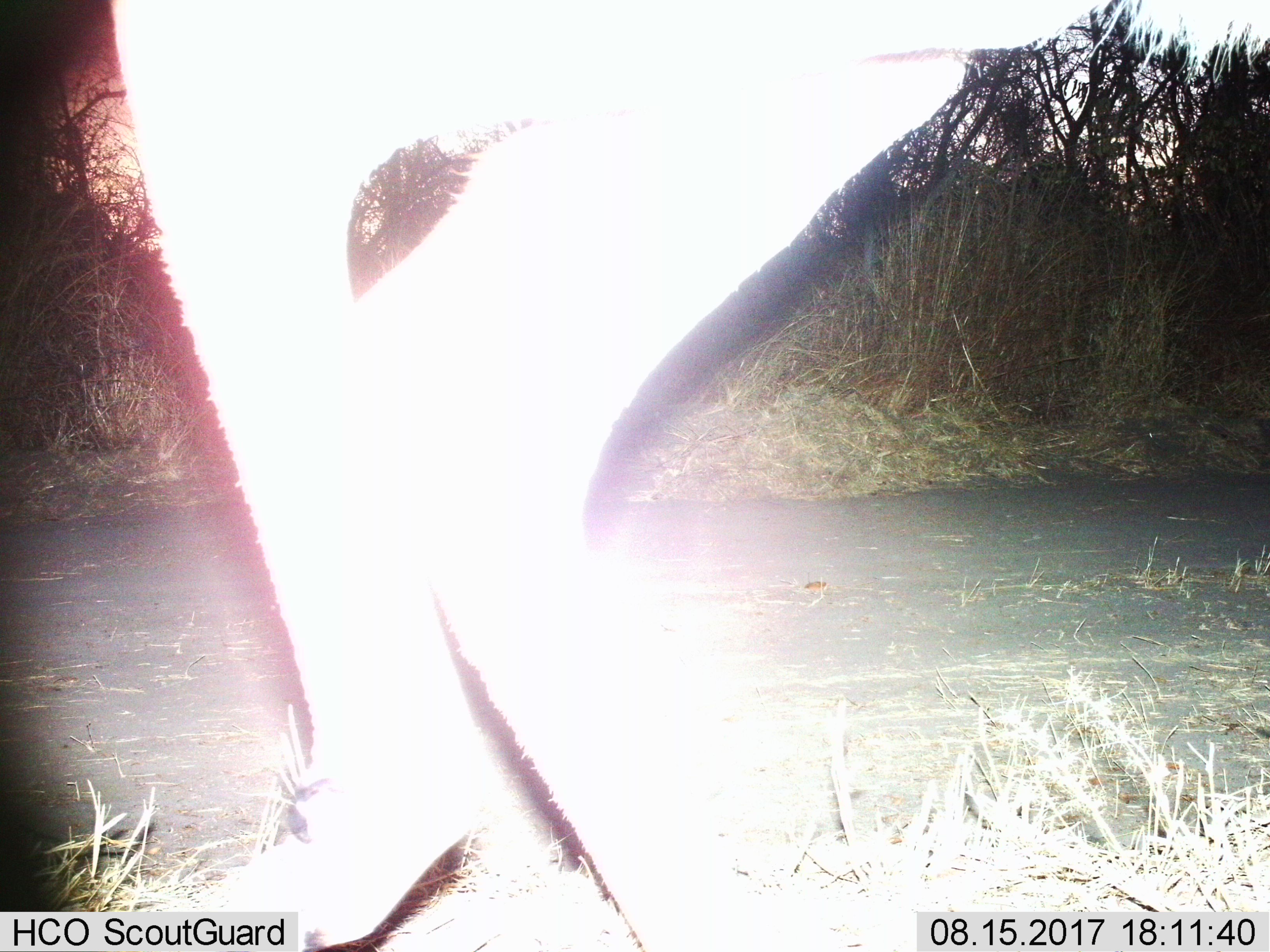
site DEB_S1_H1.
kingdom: Animalia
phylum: Chordata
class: Mammalia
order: Artiodactyla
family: Bovidae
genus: Aepyceros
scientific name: Aepyceros melampus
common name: impala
Impala (Aepyceros melampus), count 1. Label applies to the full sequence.